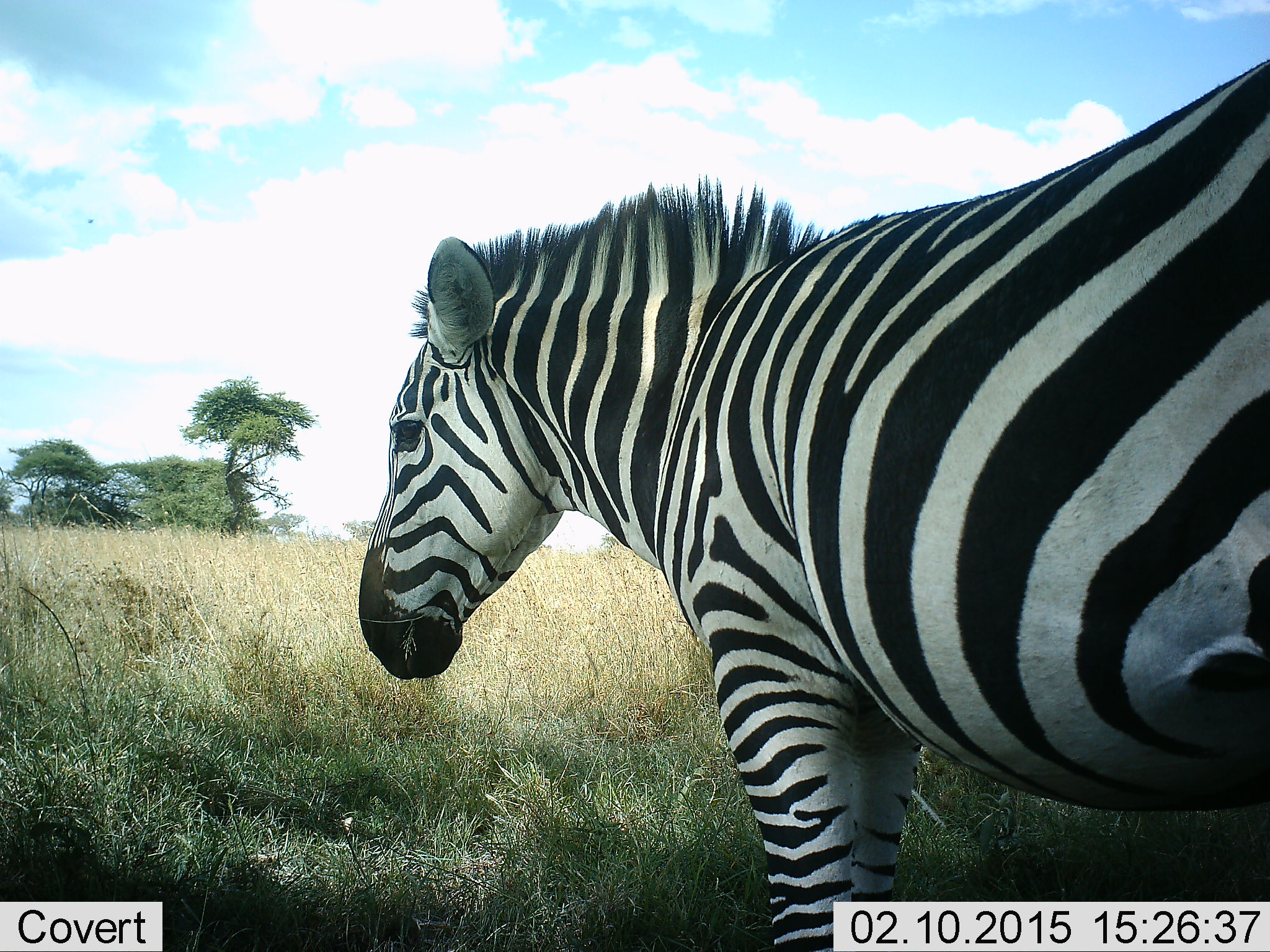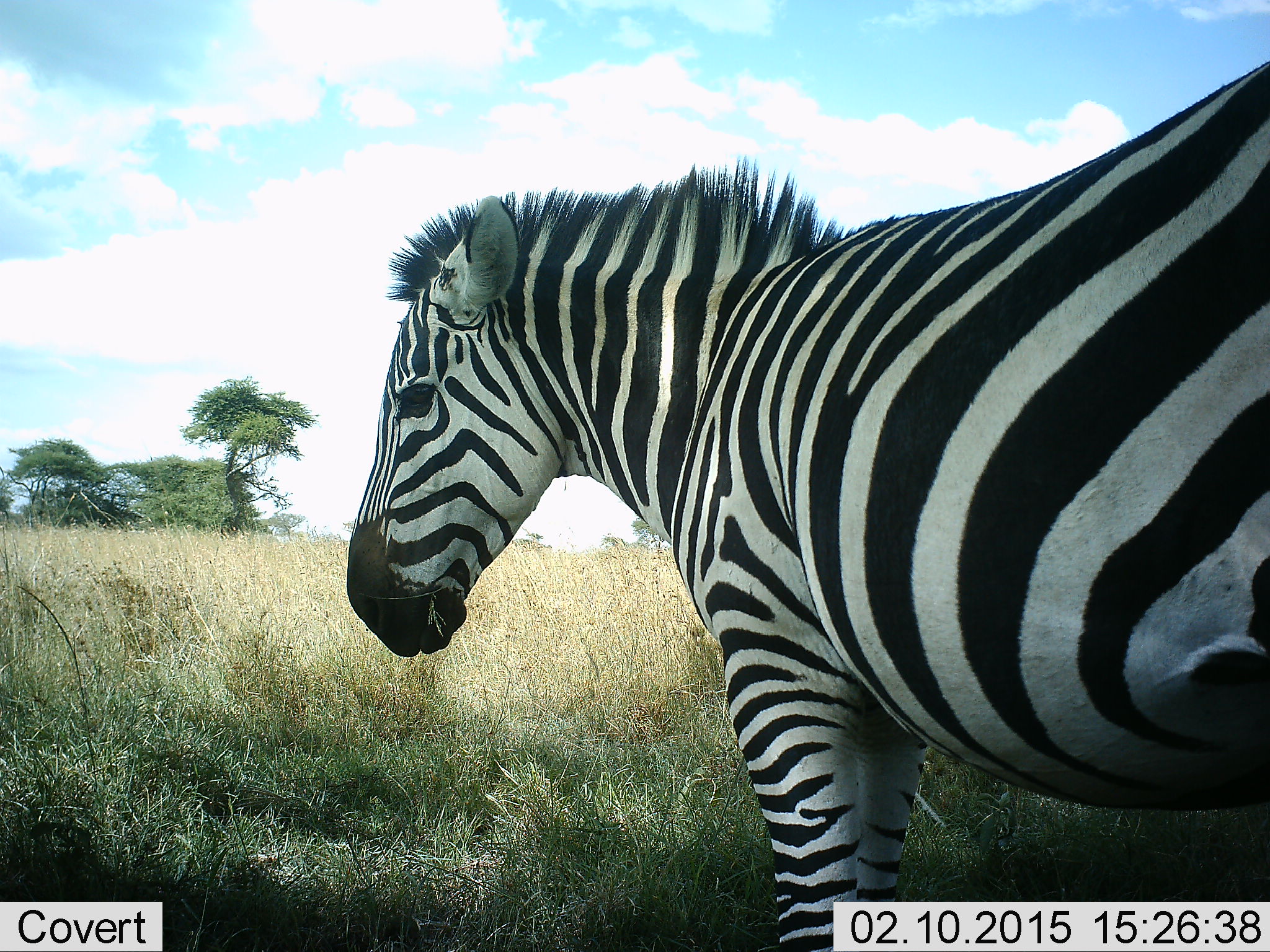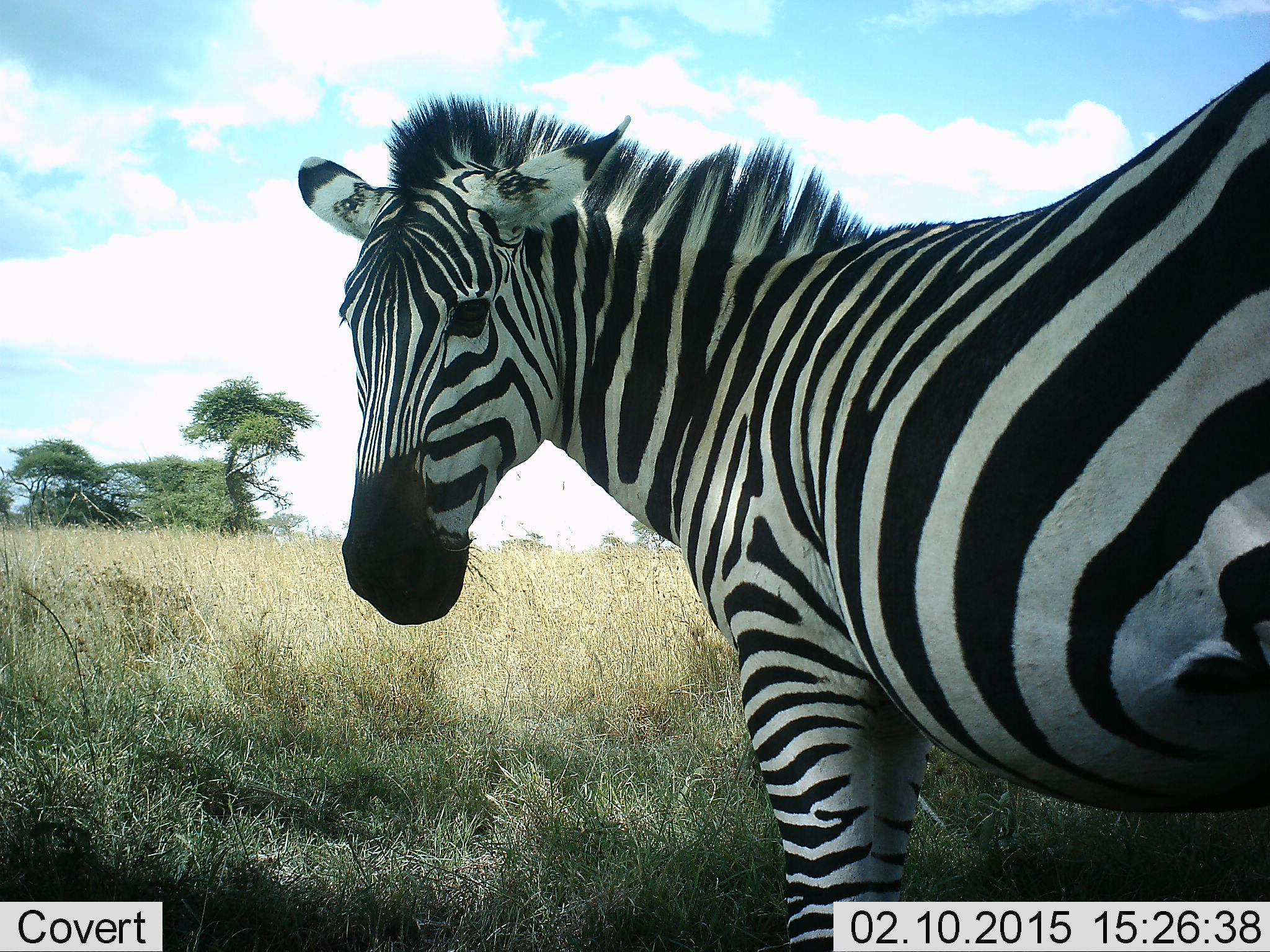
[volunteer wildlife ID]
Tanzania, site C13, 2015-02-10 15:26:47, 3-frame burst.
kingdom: Animalia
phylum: Chordata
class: Mammalia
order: Perissodactyla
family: Equidae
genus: Equus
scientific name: Equus quagga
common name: plains zebra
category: zebra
Zebra (plains zebra) (Equus quagga), count 1. Behavior (volunteer vote fractions): standing 90%, resting 0%, moving 0%, interacting 0%. Young present (vote fraction): 0%. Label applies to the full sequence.